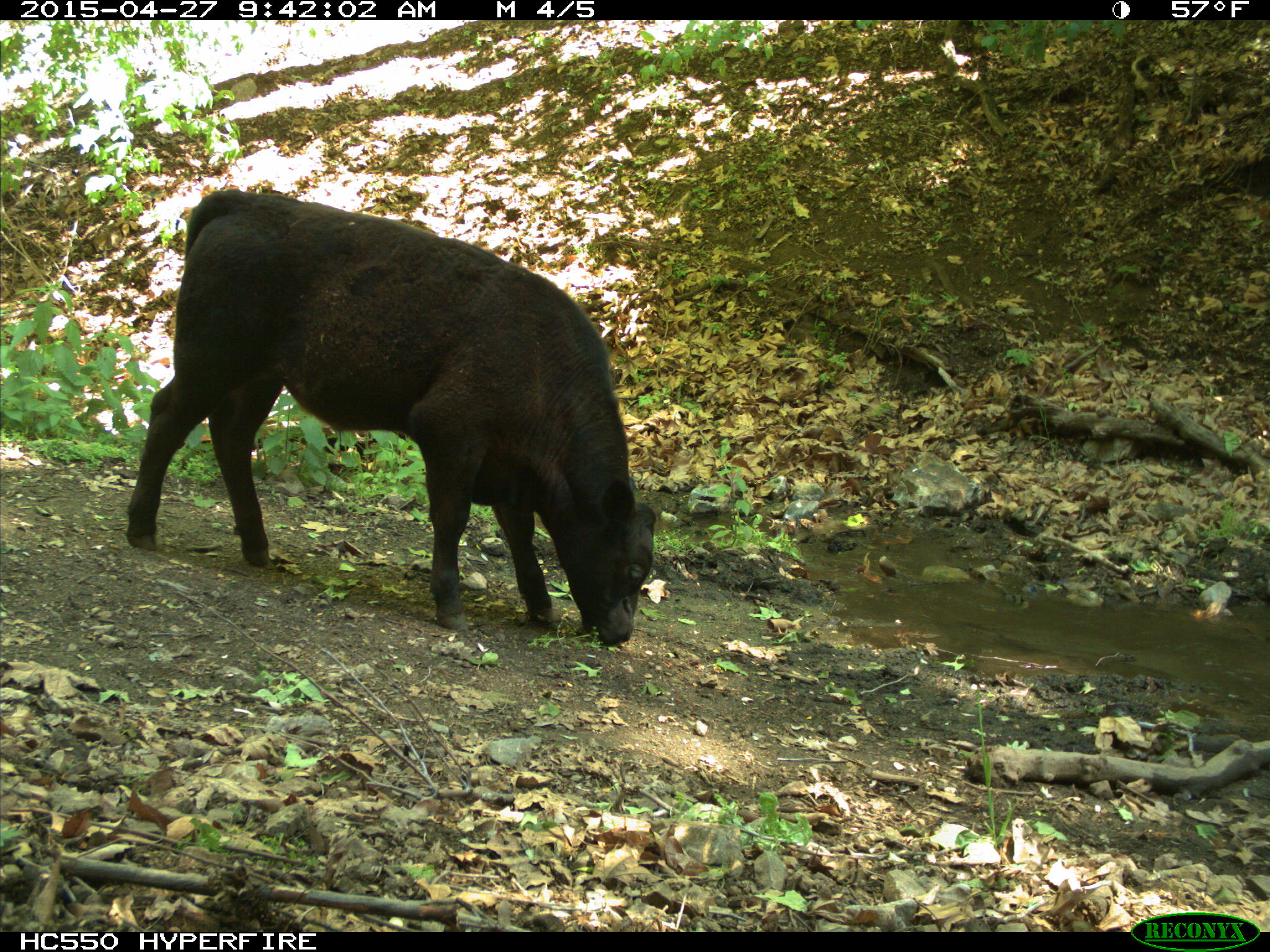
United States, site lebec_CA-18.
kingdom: Animalia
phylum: Chordata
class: Mammalia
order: Artiodactyla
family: Bovidae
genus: Bos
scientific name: Bos taurus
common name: domestic cow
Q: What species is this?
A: Bos taurus (domestic cow).